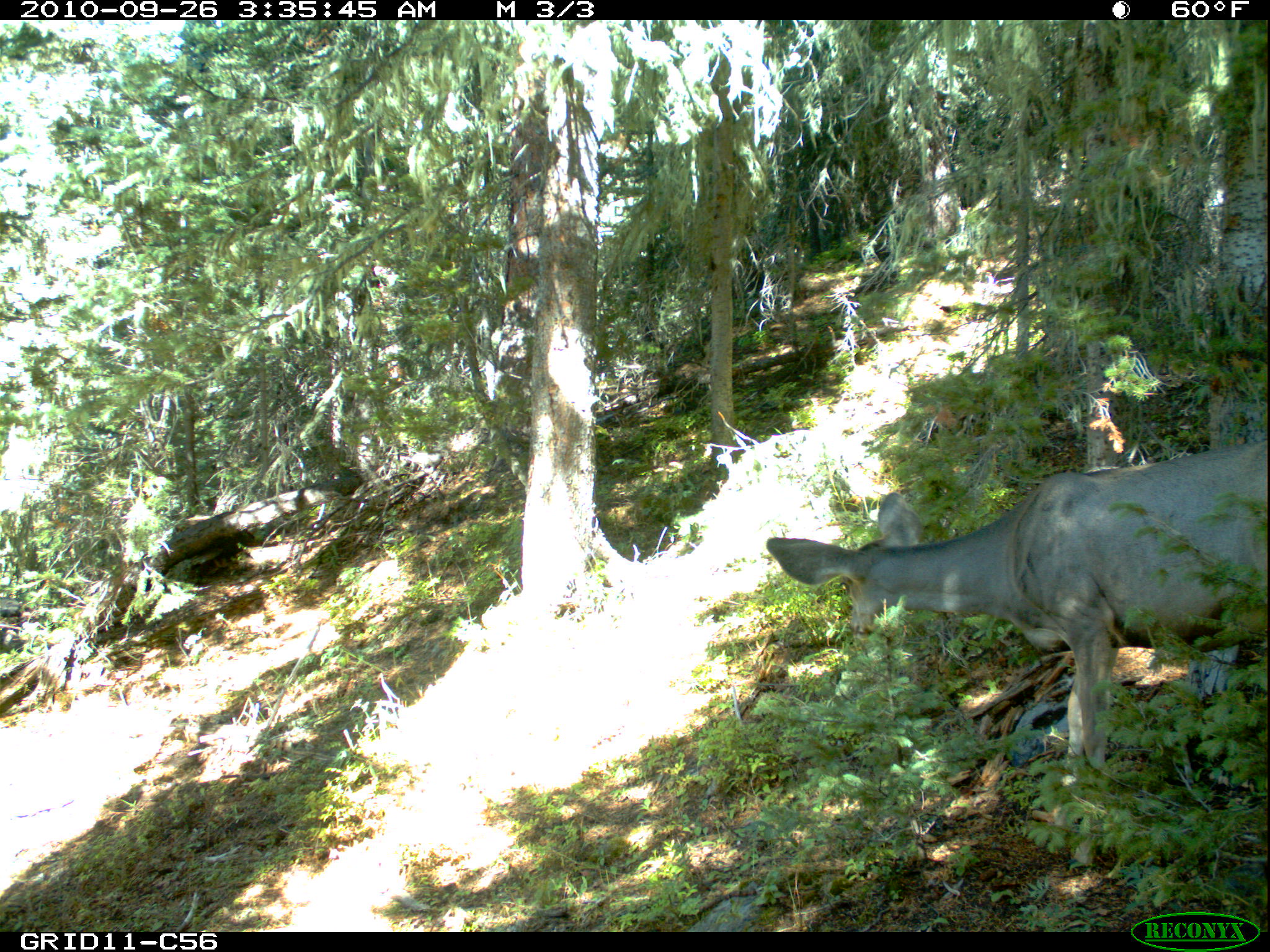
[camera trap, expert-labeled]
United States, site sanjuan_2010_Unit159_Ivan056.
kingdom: Animalia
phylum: Chordata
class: Mammalia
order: Artiodactyla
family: Cervidae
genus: Odocoileus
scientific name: Odocoileus hemionus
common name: mule deer